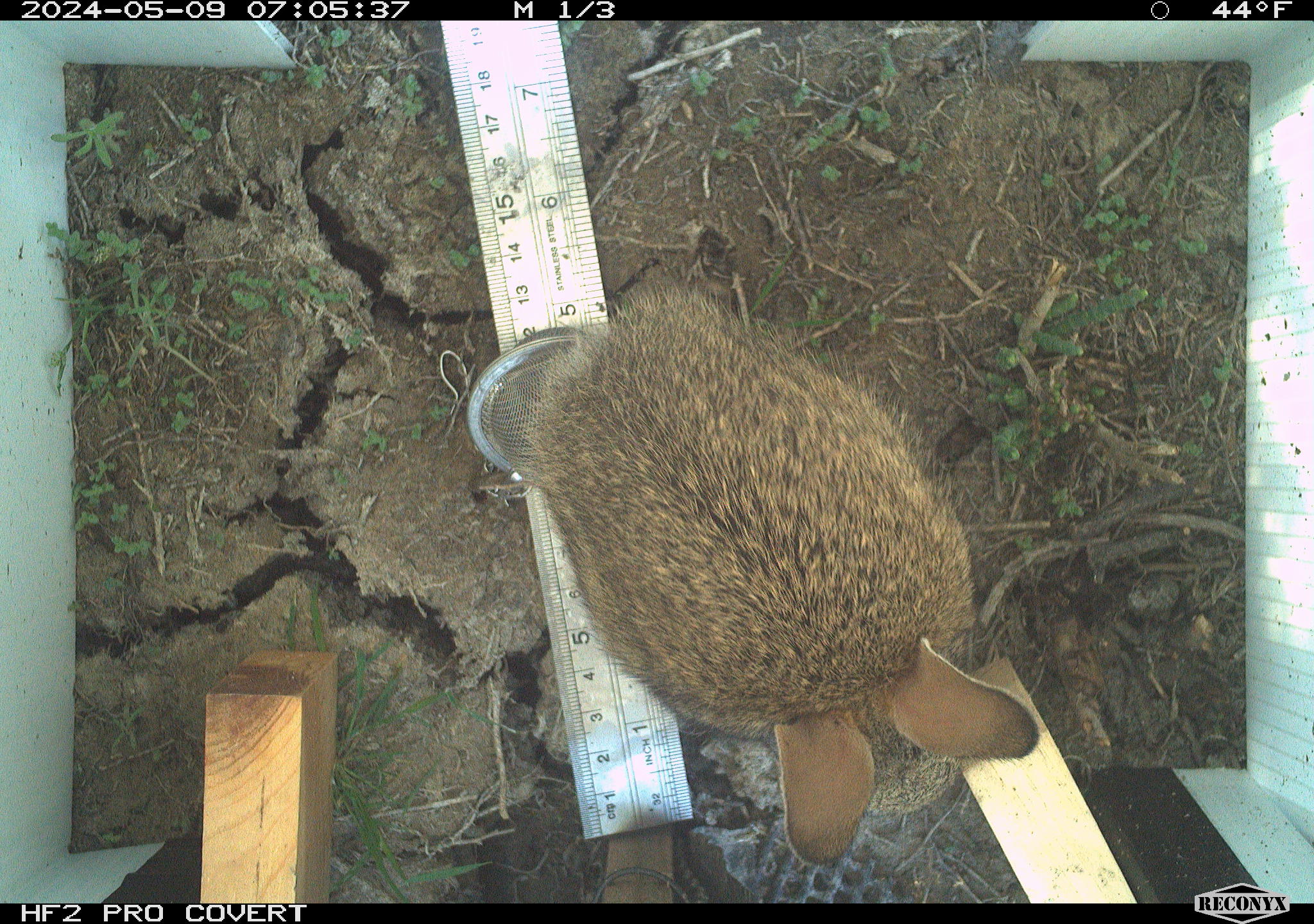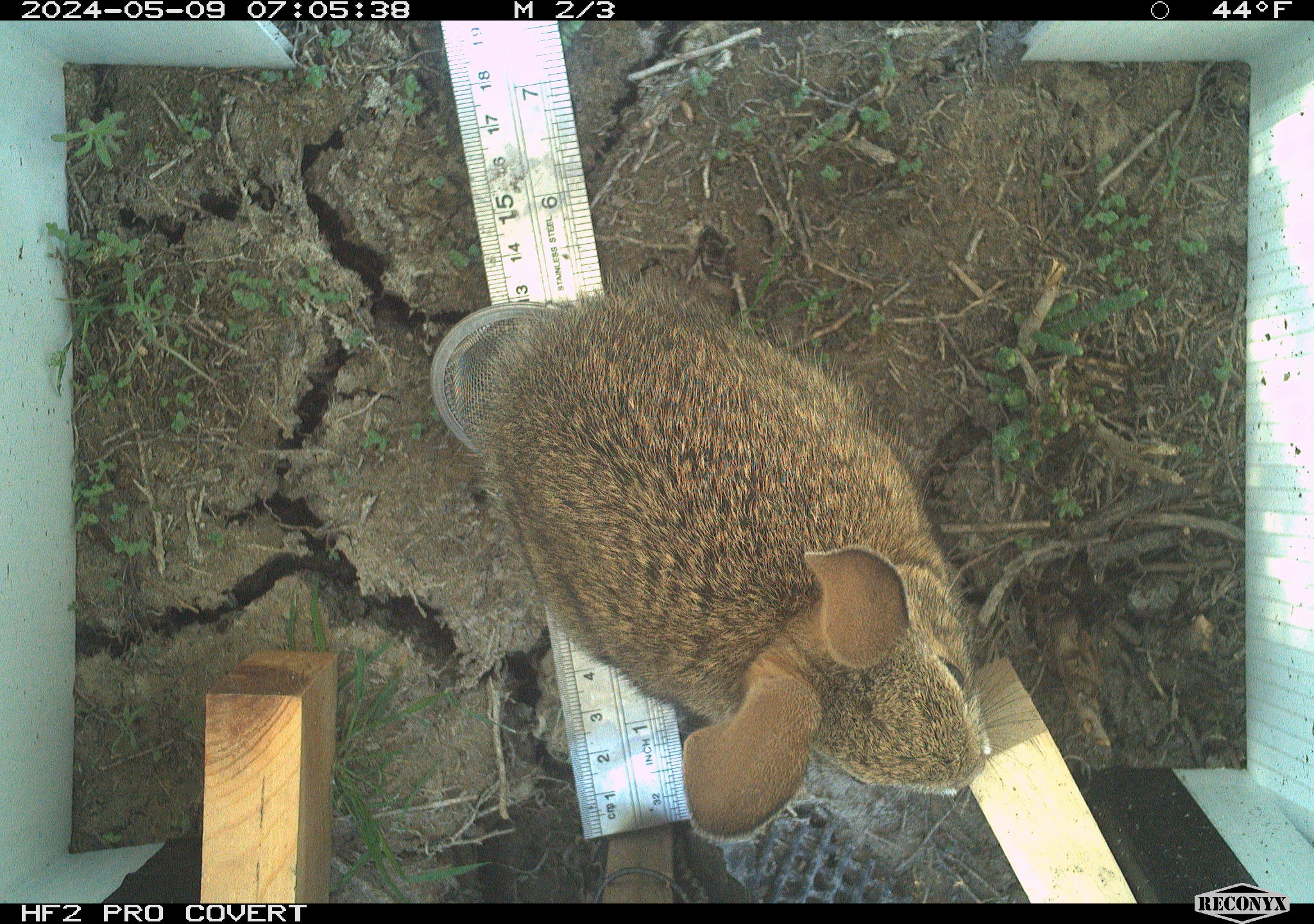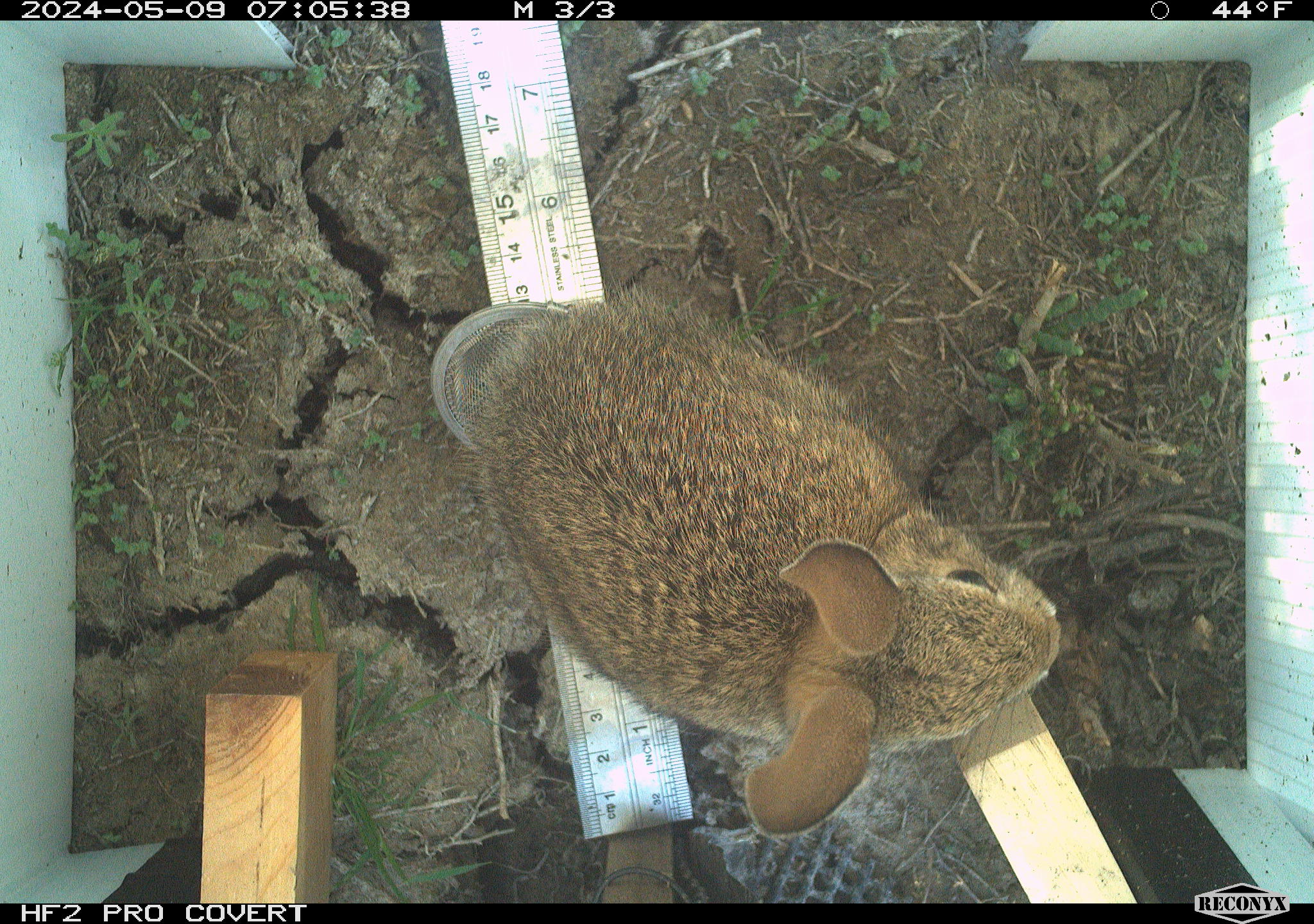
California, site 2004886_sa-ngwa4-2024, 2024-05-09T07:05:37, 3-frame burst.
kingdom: Animalia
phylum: Chordata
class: Mammalia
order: Lagomorpha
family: Leporidae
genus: Sylvilagus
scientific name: Sylvilagus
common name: cottontail rabbits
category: sylvilagus species